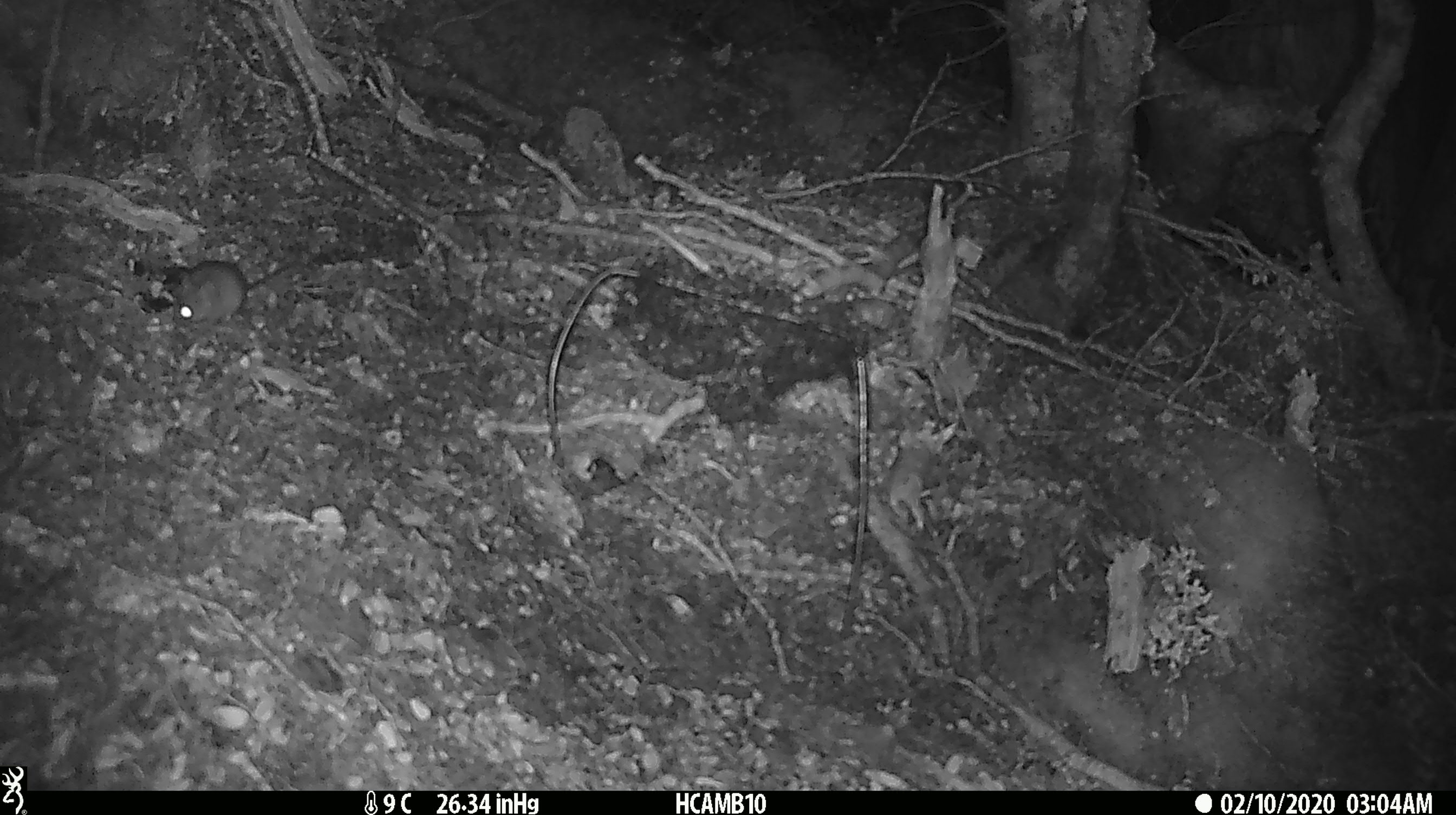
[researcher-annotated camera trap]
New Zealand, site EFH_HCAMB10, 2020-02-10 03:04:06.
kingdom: Animalia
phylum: Chordata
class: Mammalia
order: Rodentia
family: Muridae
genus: Mus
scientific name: Mus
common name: mouse